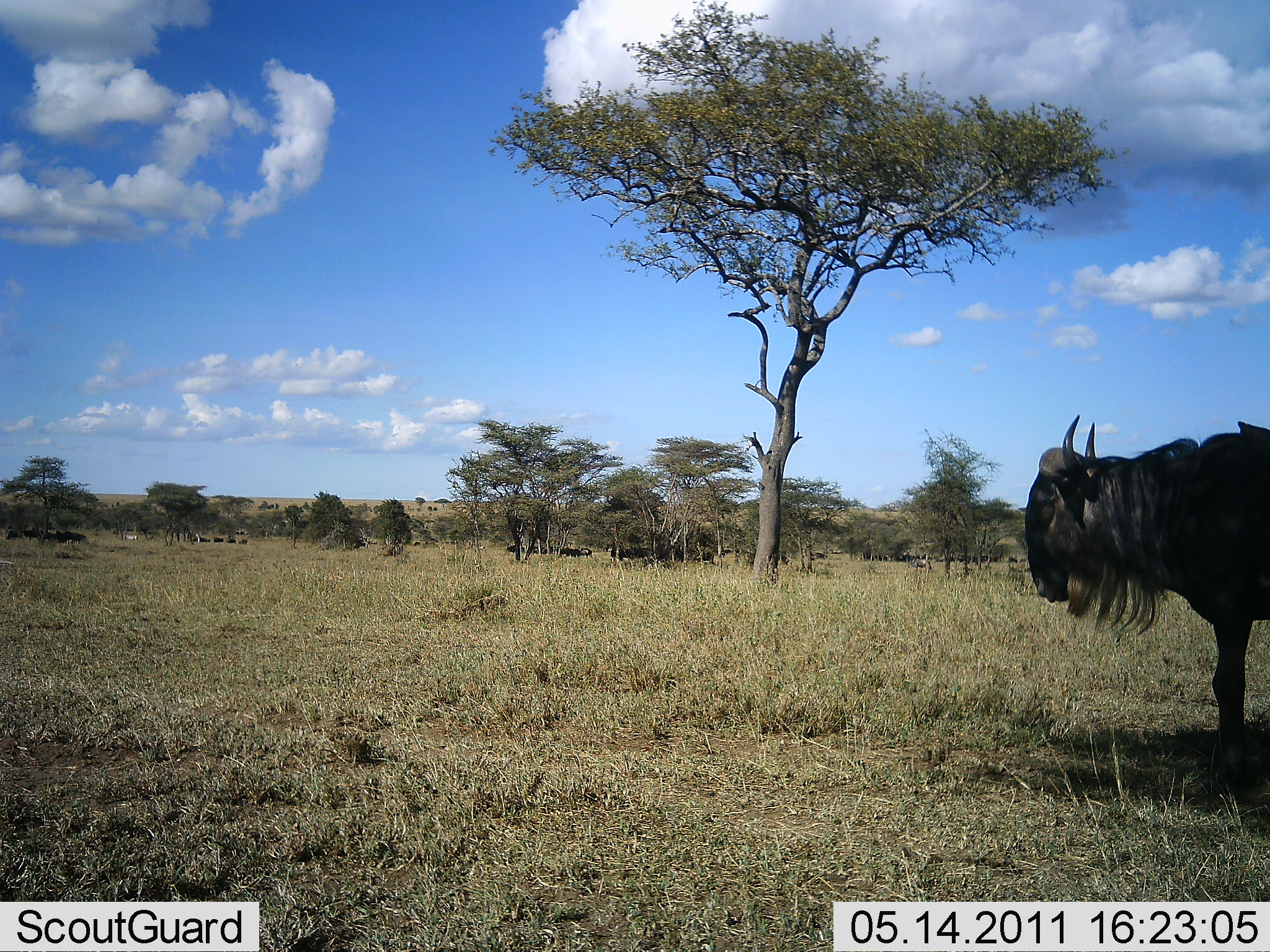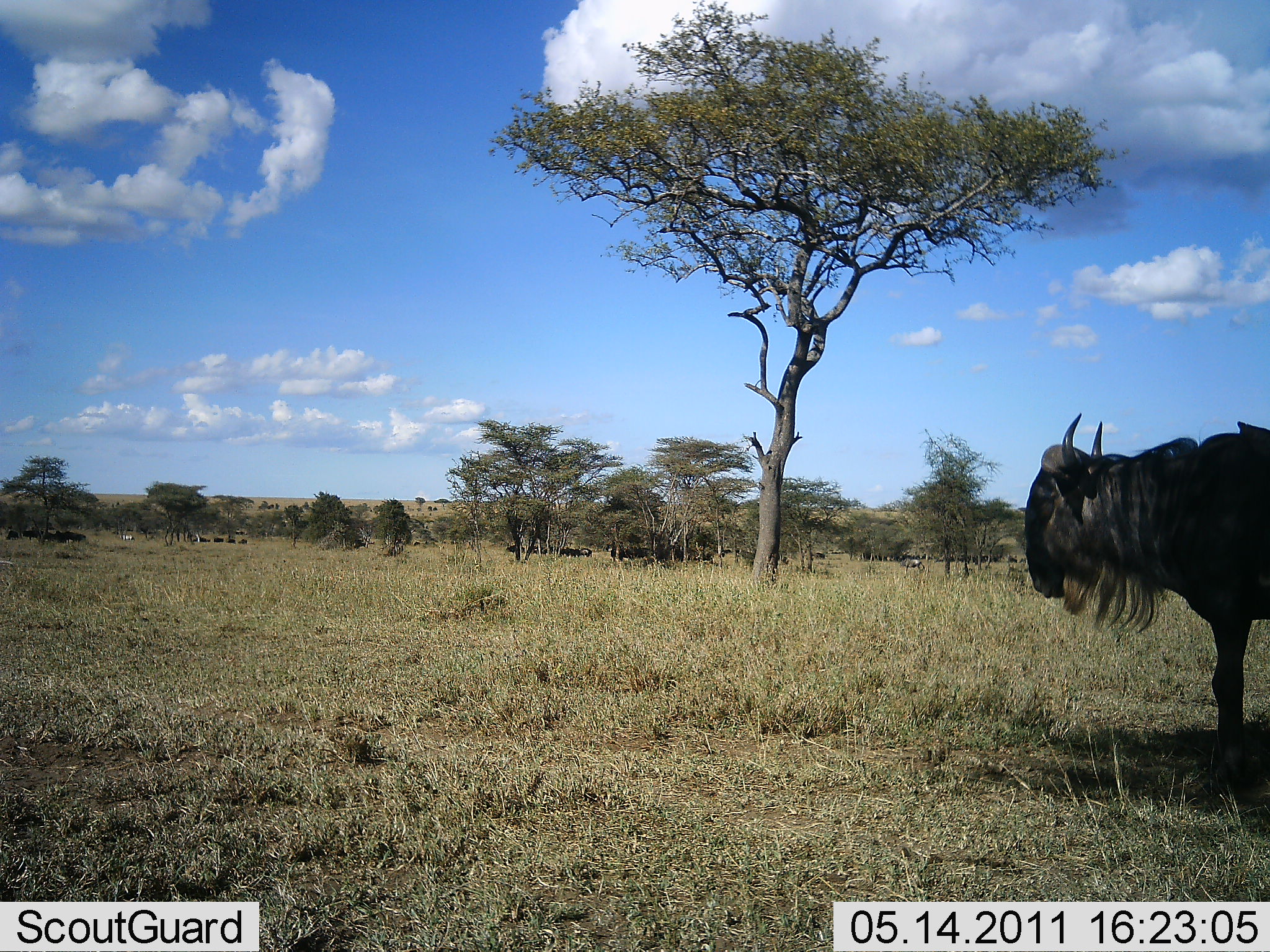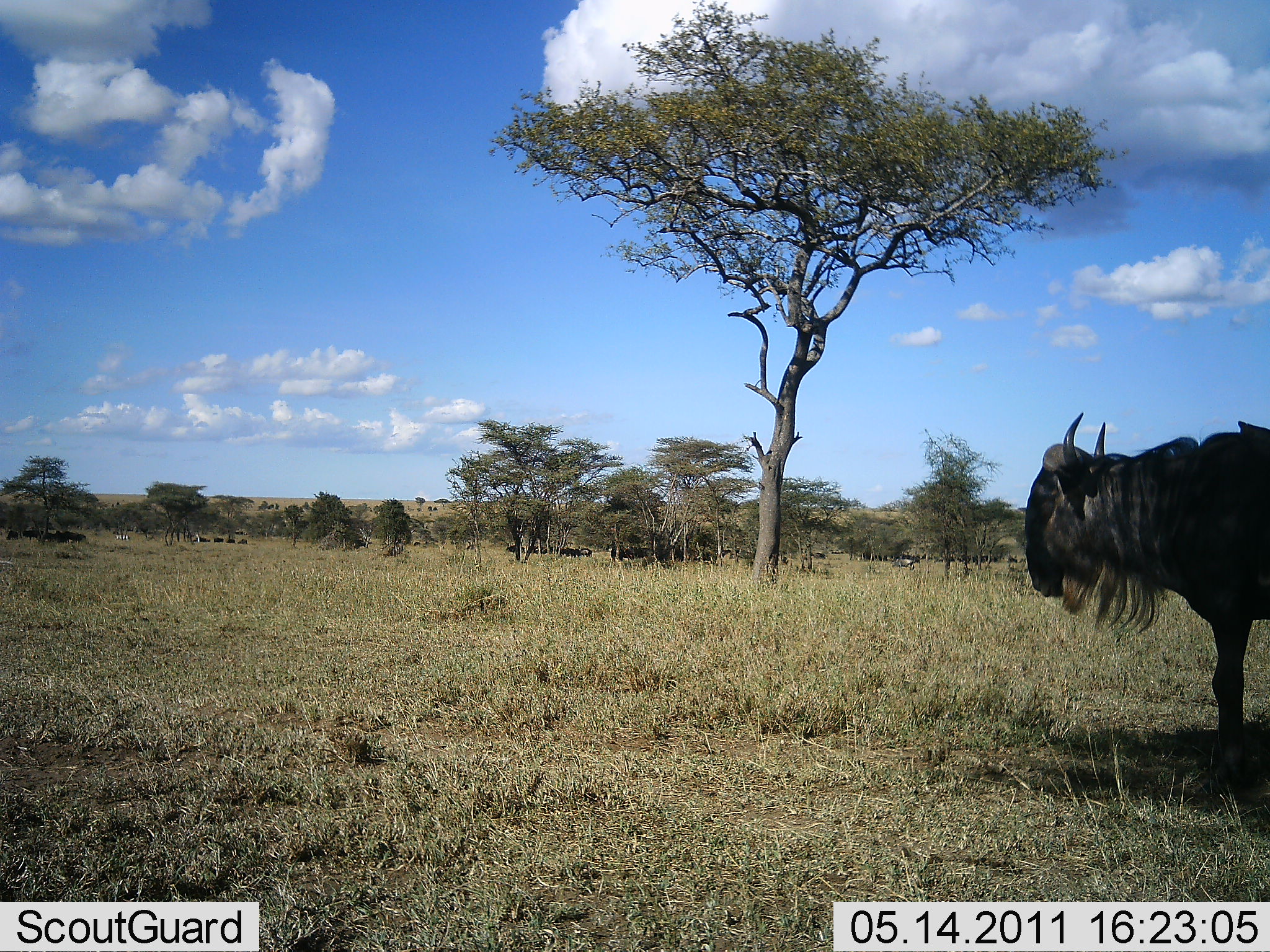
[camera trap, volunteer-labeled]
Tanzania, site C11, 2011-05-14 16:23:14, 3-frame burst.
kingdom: Animalia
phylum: Chordata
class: Mammalia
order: Artiodactyla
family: Bovidae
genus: Connochaetes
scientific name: Connochaetes taurinus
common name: blue wildebeest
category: wildebeest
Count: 11-50.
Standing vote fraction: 90%.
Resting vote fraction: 10%.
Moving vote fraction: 40%.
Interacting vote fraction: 0%.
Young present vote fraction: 0%.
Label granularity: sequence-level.